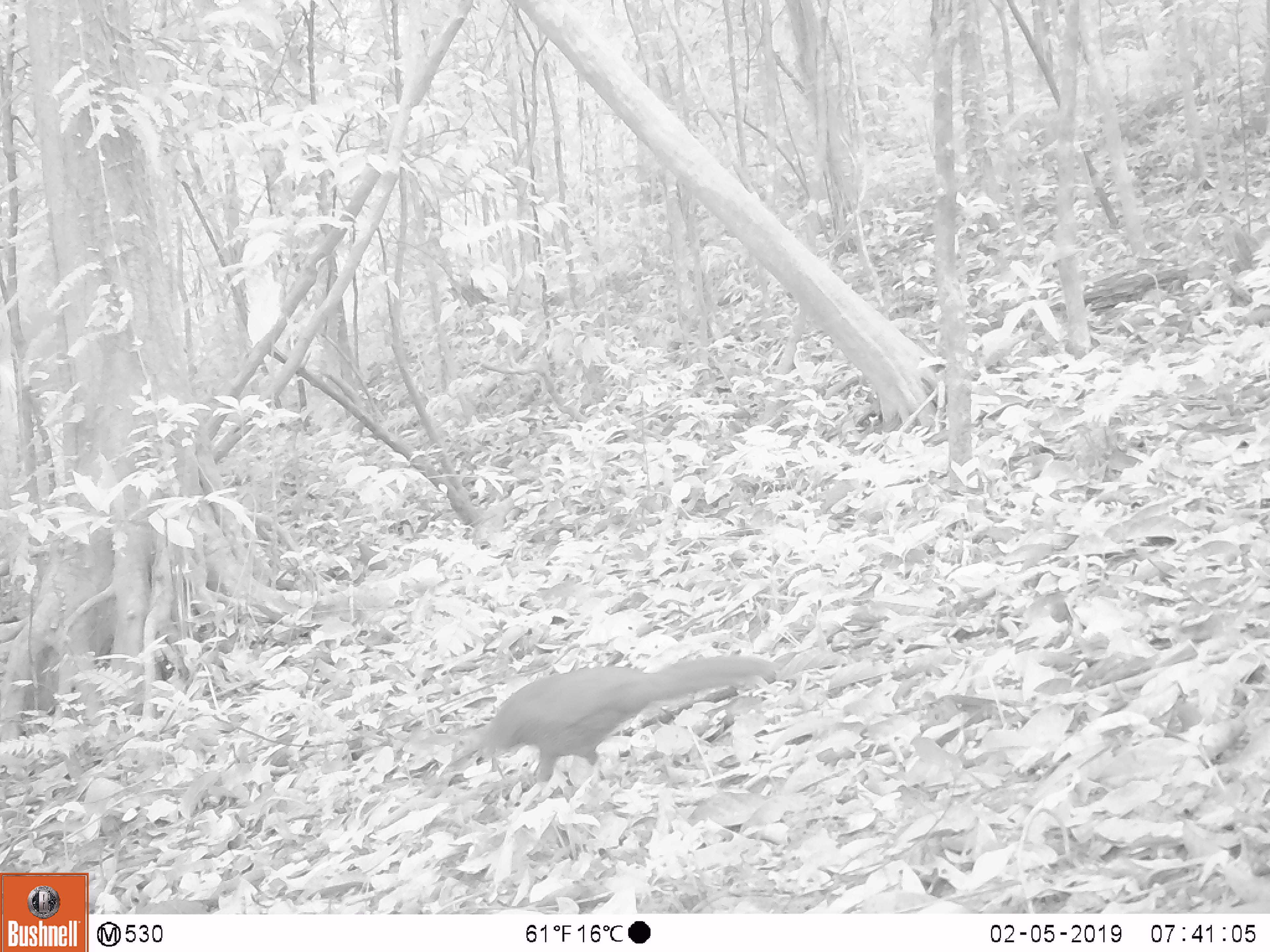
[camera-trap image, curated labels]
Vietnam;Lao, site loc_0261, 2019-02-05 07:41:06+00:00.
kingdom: Animalia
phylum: Chordata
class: Aves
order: Galliformes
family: Phasianidae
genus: Lophura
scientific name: Lophura nycthemera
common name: silver pheasant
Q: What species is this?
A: Silver pheasant (Lophura nycthemera).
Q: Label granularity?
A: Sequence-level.